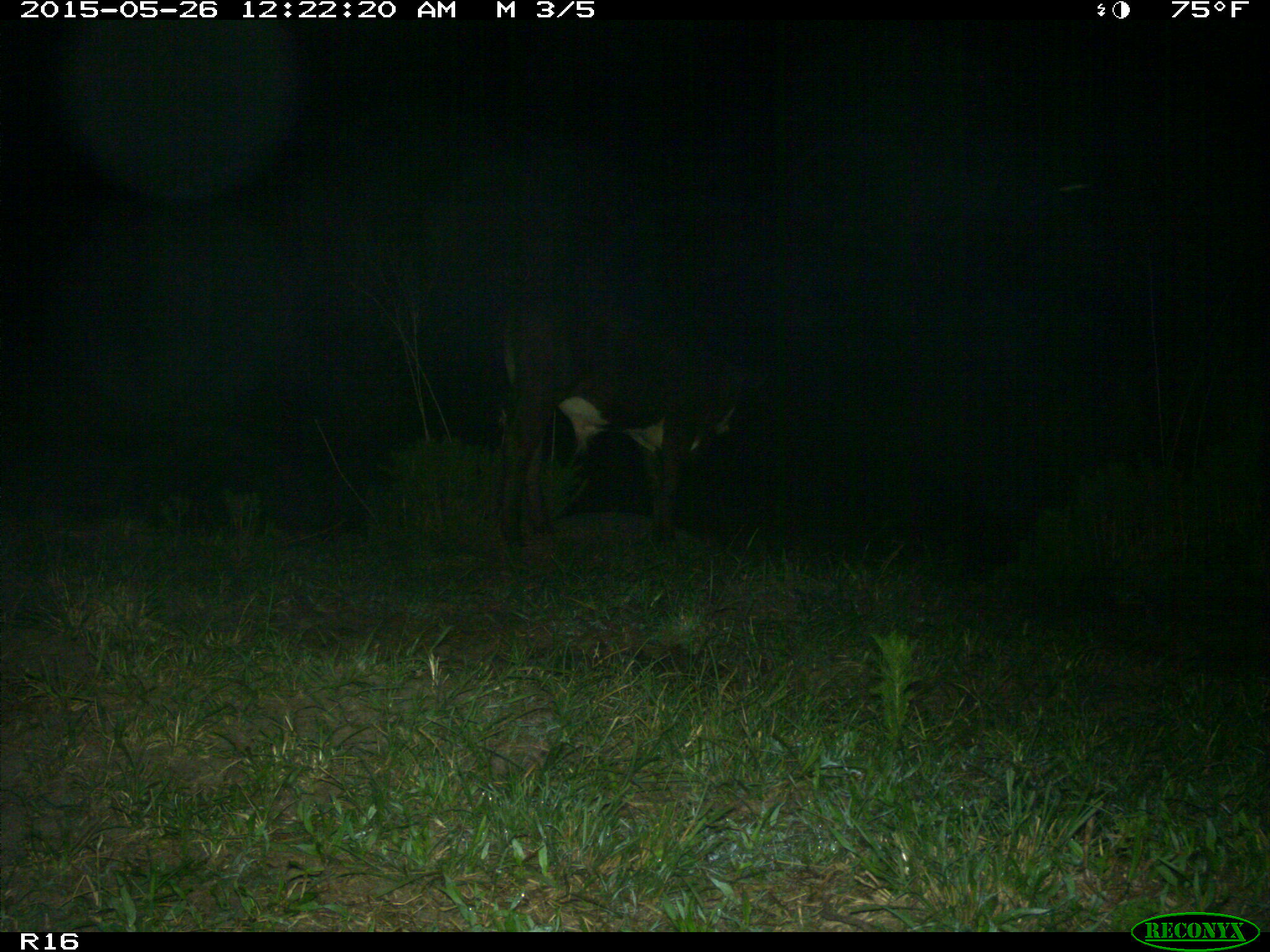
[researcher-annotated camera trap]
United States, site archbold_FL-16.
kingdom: Animalia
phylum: Chordata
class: Mammalia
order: Artiodactyla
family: Bovidae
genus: Bos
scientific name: Bos taurus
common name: domestic cow